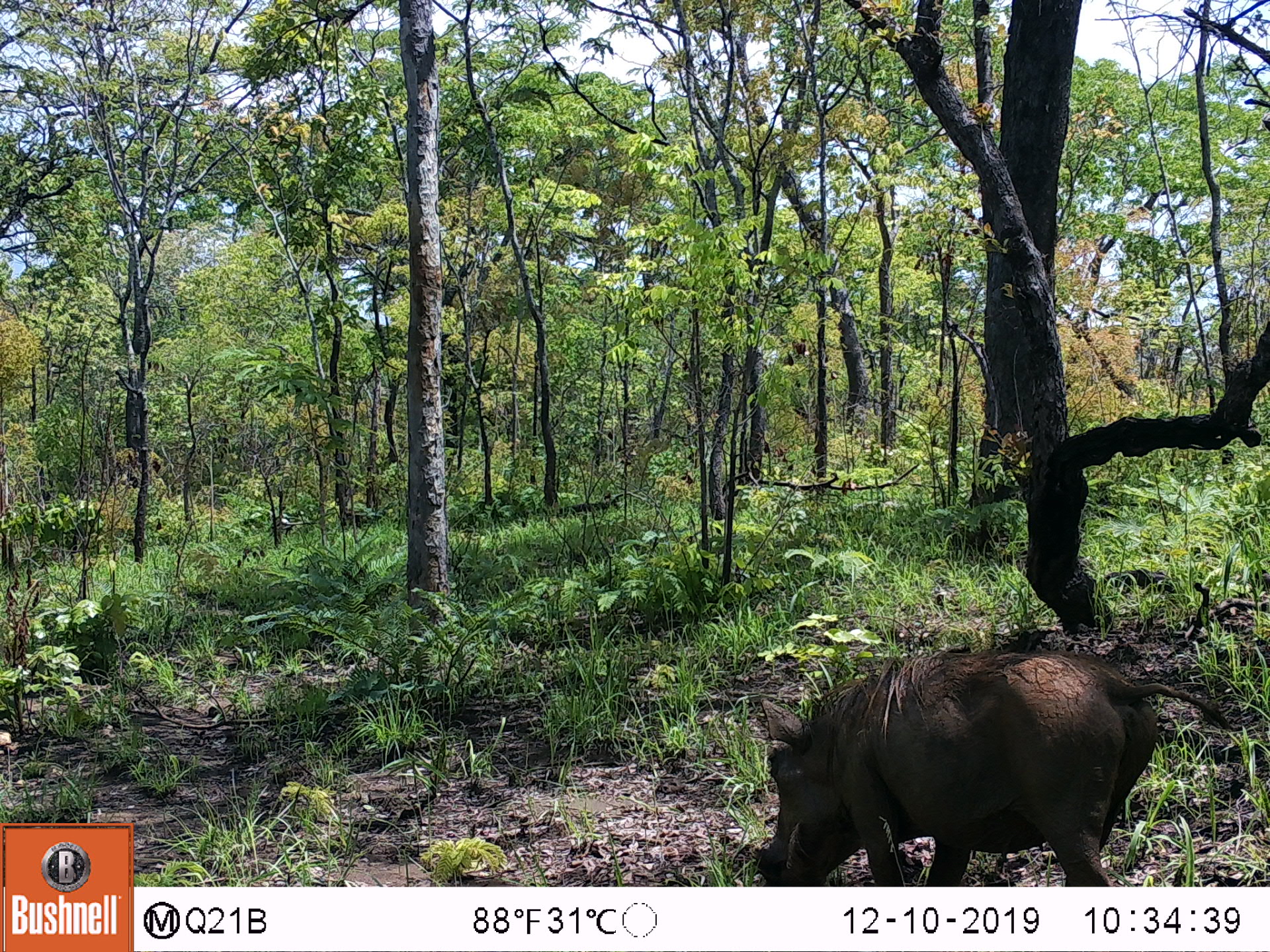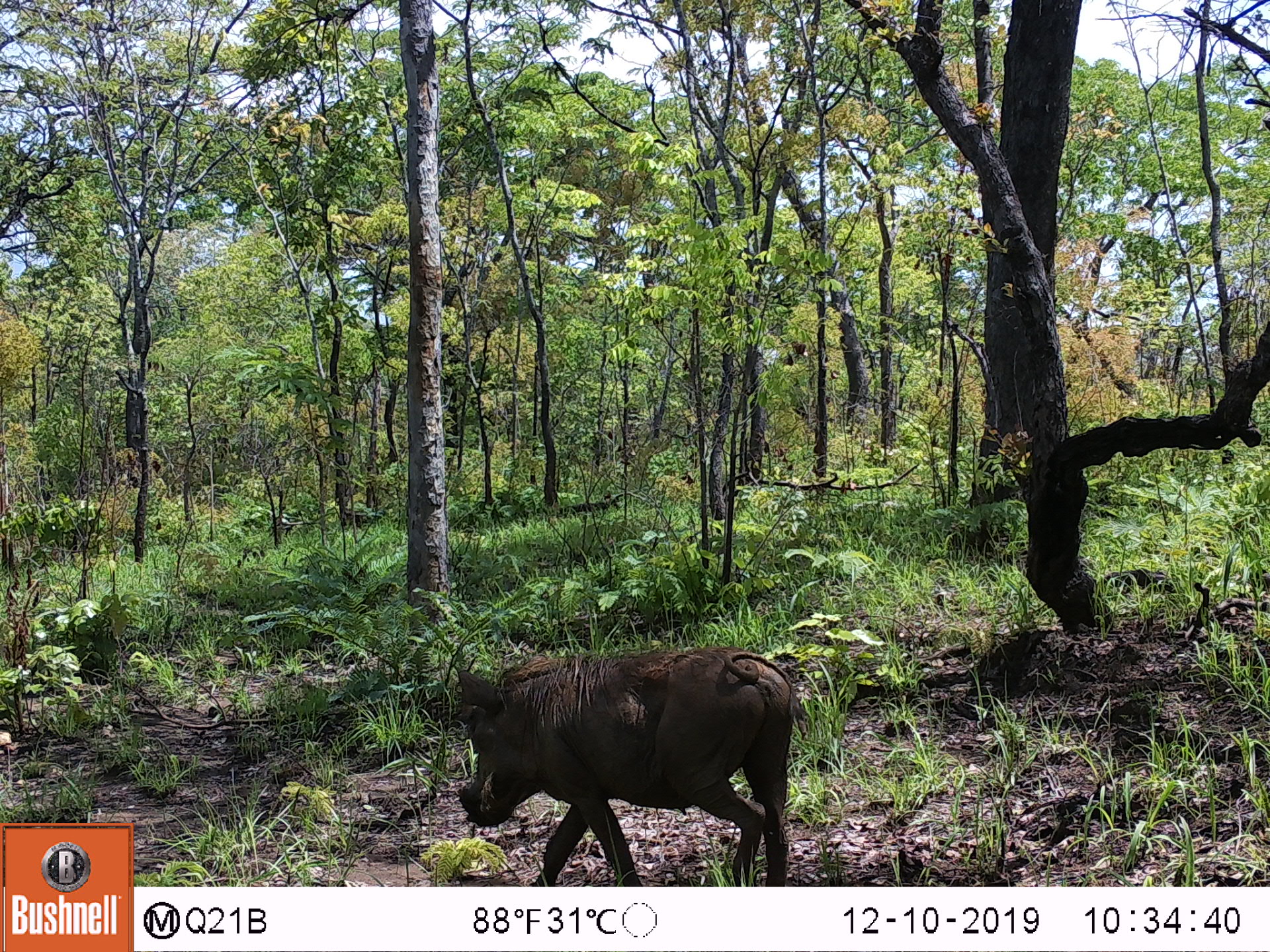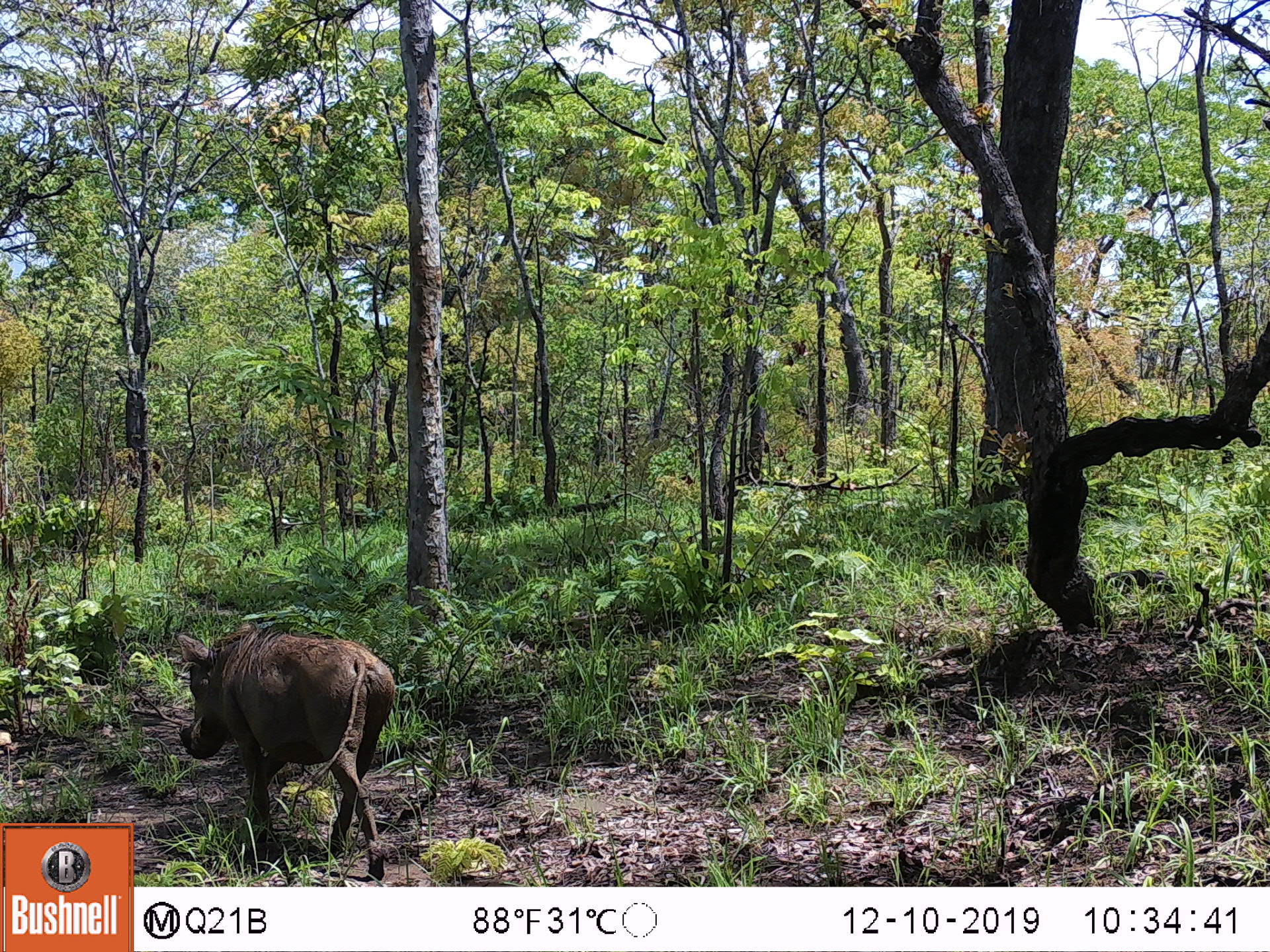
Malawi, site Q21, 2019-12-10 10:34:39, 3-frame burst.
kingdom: Animalia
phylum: Chordata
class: Mammalia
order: Artiodactyla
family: Suidae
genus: Phacochoerus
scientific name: Phacochoerus africanus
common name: common warthog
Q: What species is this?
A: Common warthog (Phacochoerus africanus).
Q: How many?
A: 1.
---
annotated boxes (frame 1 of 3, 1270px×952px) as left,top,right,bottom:
common warthog: 747,644,1167,880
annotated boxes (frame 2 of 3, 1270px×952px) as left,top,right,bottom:
common warthog: 454,643,798,880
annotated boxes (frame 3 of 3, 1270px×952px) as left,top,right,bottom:
common warthog: 170,617,400,882